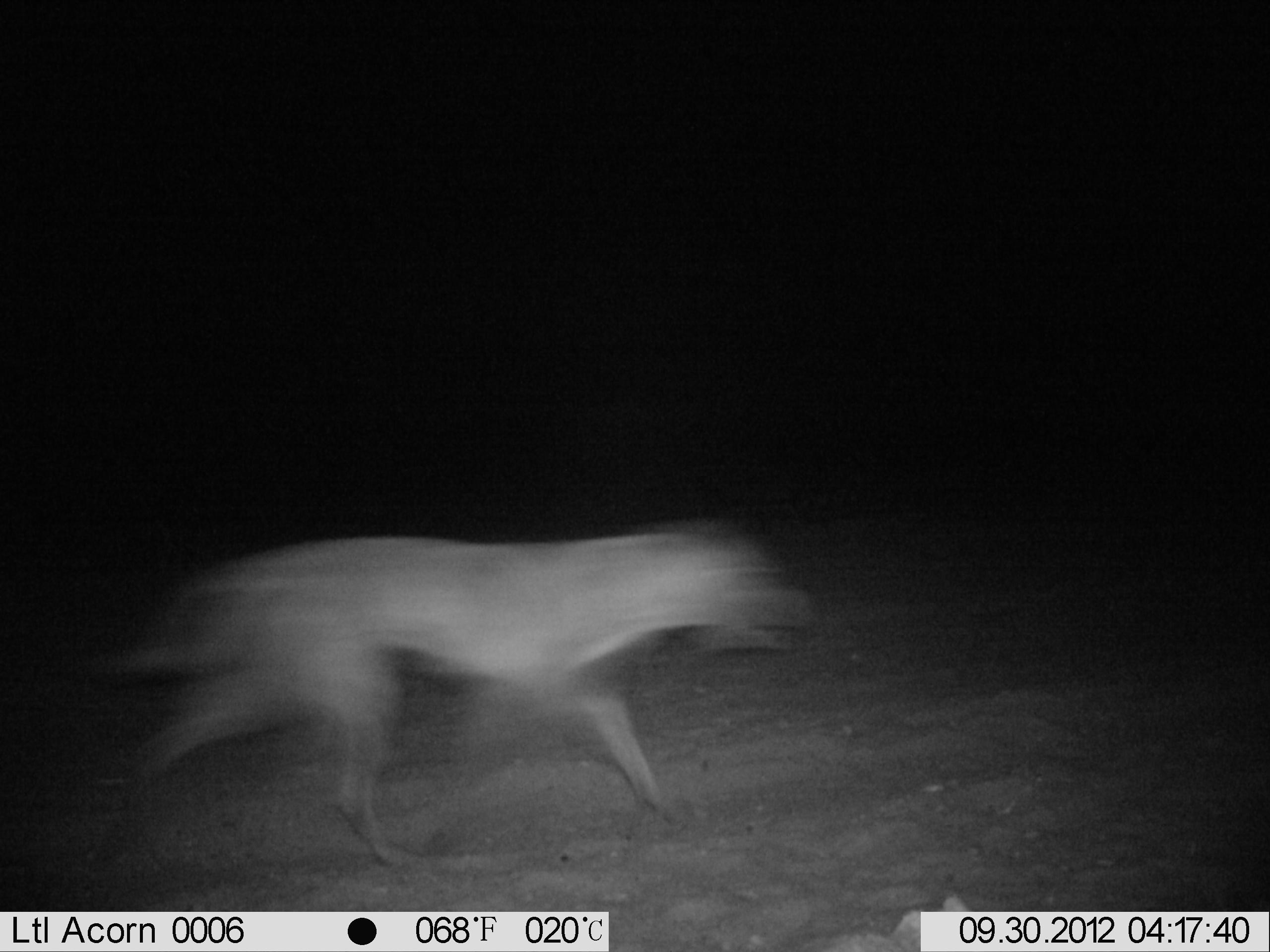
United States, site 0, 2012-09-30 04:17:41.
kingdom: Animalia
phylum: Chordata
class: Mammalia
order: Carnivora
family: Canidae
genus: Canis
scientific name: Canis familiaris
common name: domestic dog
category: dog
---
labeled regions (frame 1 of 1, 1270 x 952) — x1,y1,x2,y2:
dog: 83,511,810,857